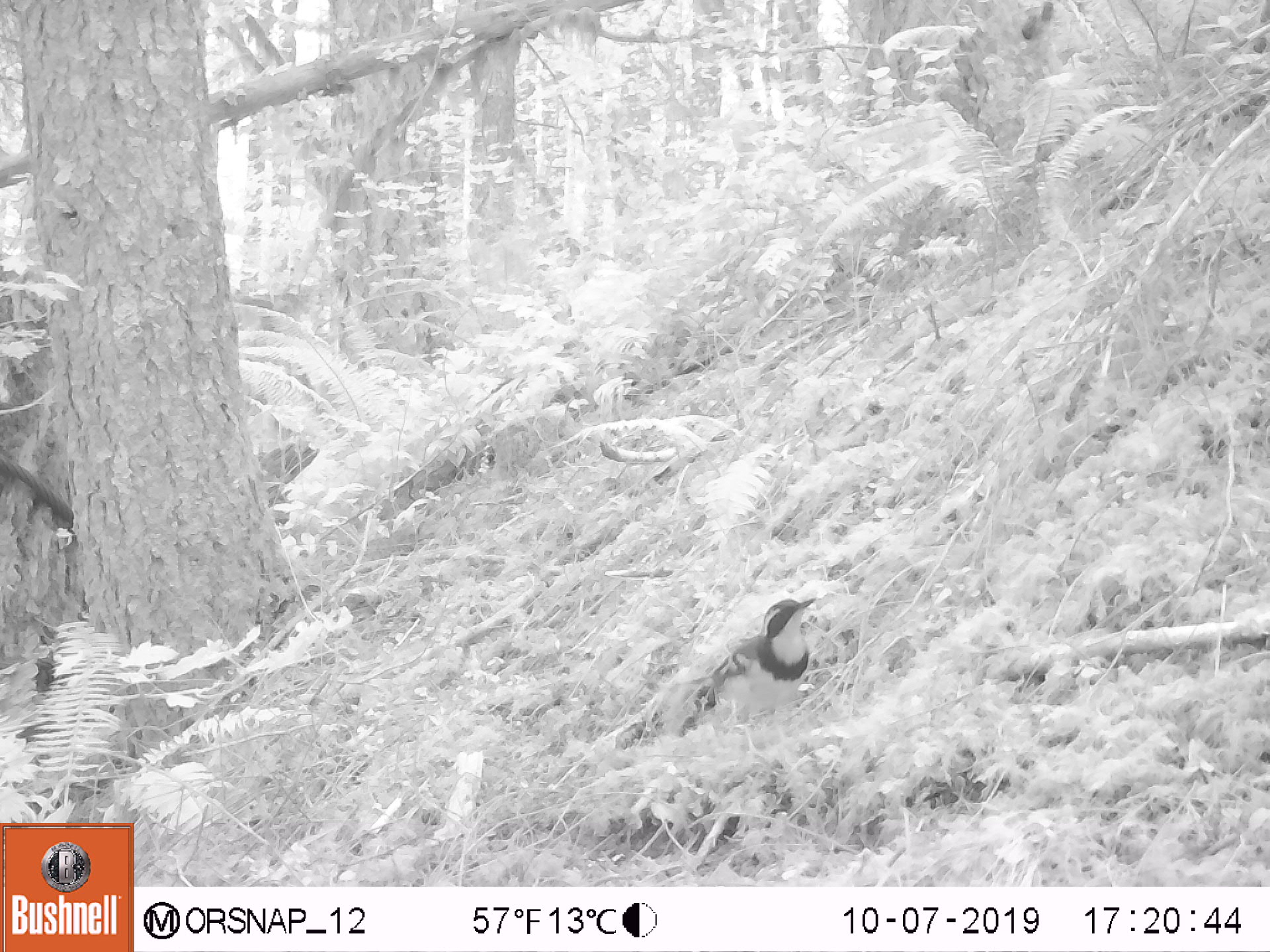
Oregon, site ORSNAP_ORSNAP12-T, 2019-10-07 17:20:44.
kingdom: Animalia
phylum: Chordata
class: Aves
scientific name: Aves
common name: bird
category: other bird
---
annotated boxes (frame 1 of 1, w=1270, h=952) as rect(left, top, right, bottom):
other bird: rect(672, 581, 836, 767)